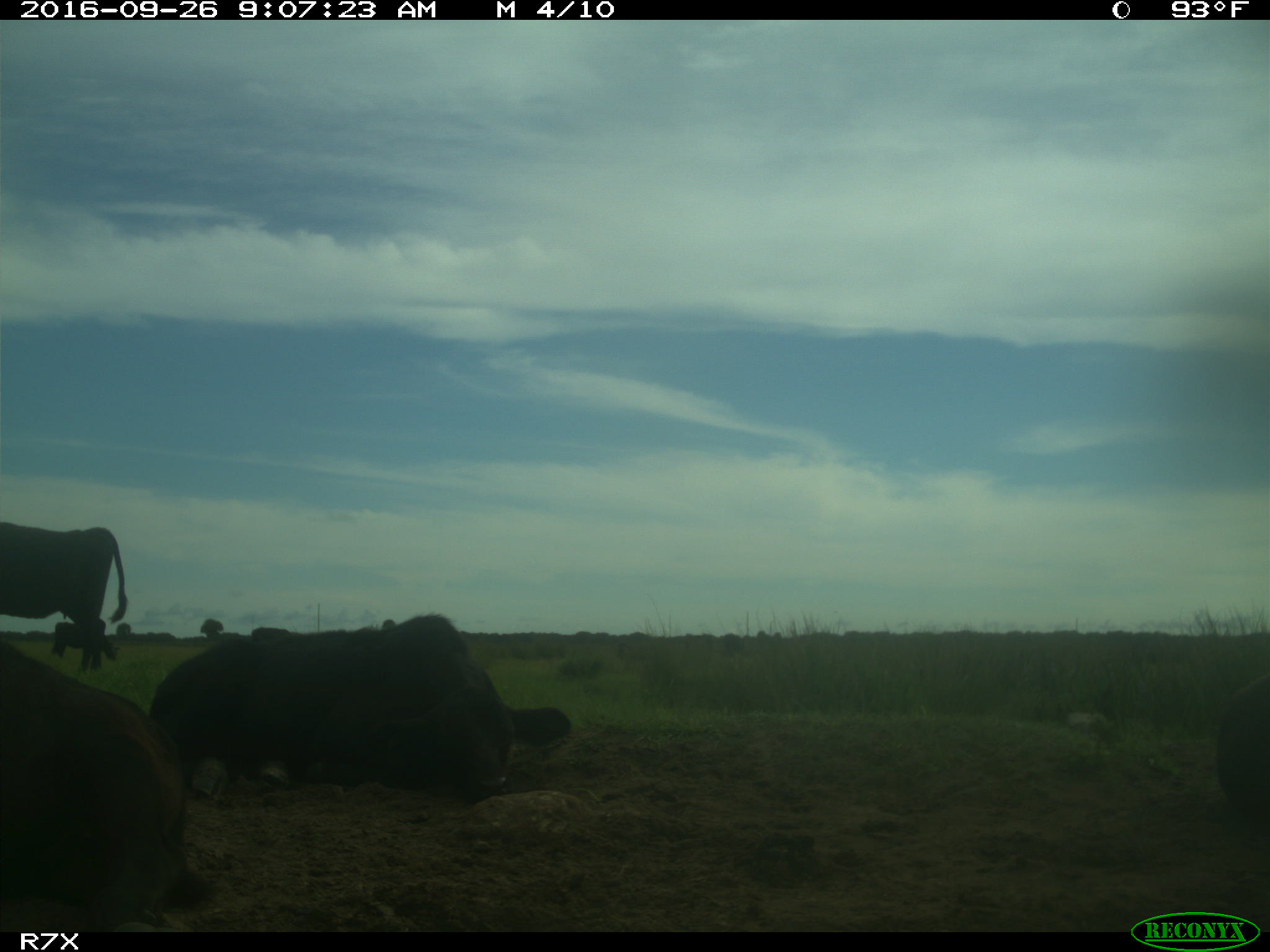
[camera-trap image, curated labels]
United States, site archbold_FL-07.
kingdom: Animalia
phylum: Chordata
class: Mammalia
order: Artiodactyla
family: Bovidae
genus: Bos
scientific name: Bos taurus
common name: domestic cow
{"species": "Bos taurus (domestic cow)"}